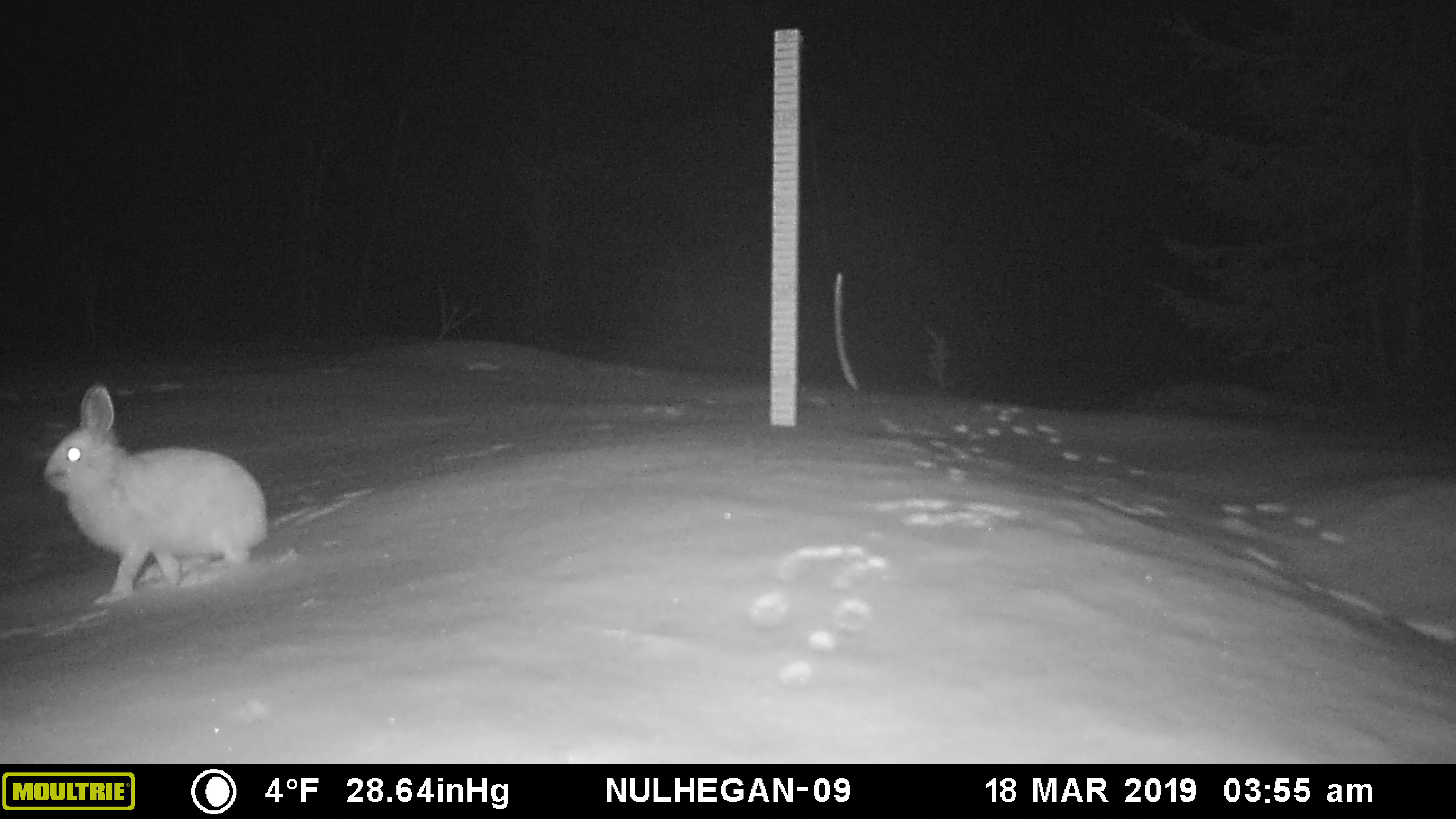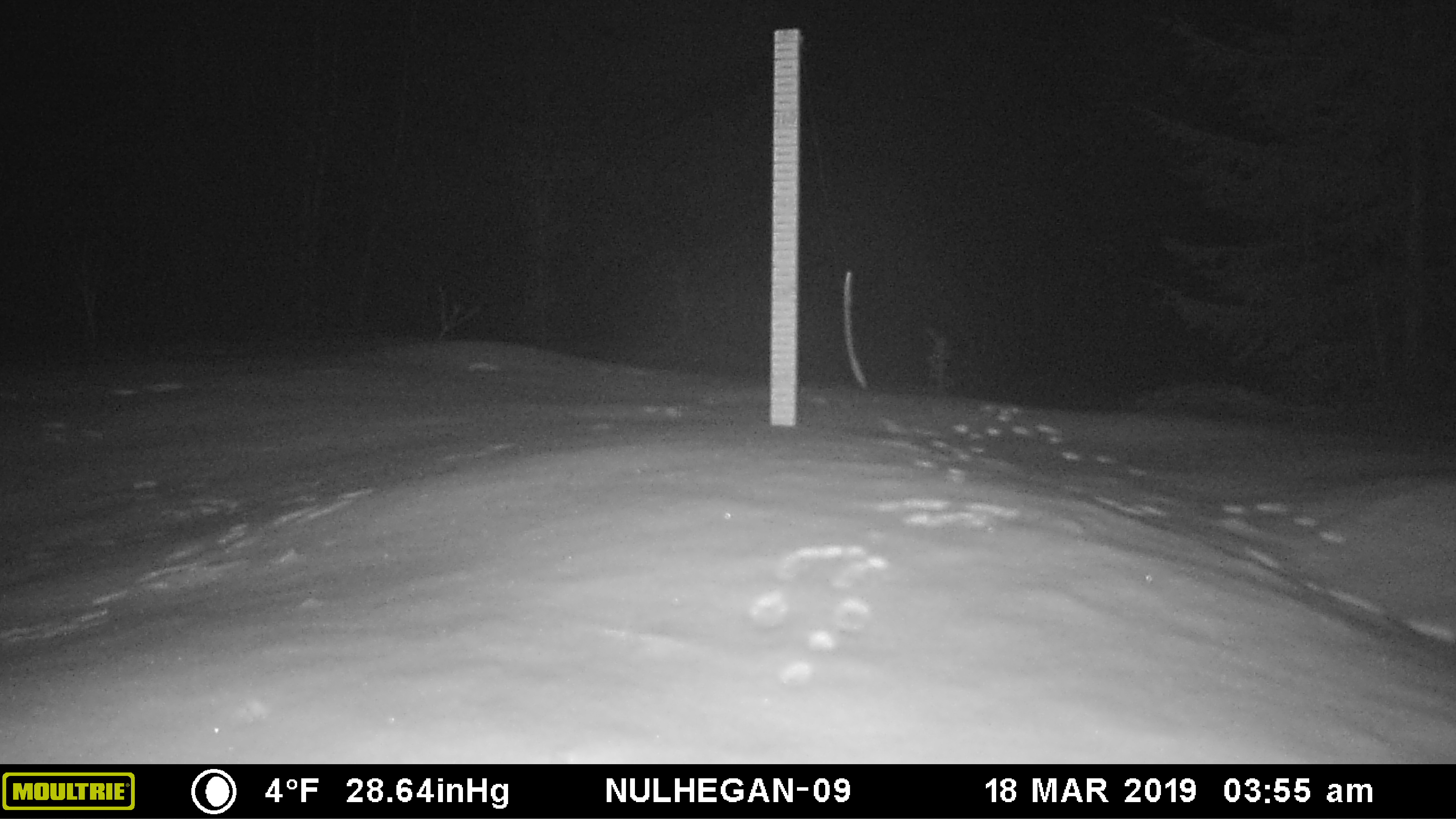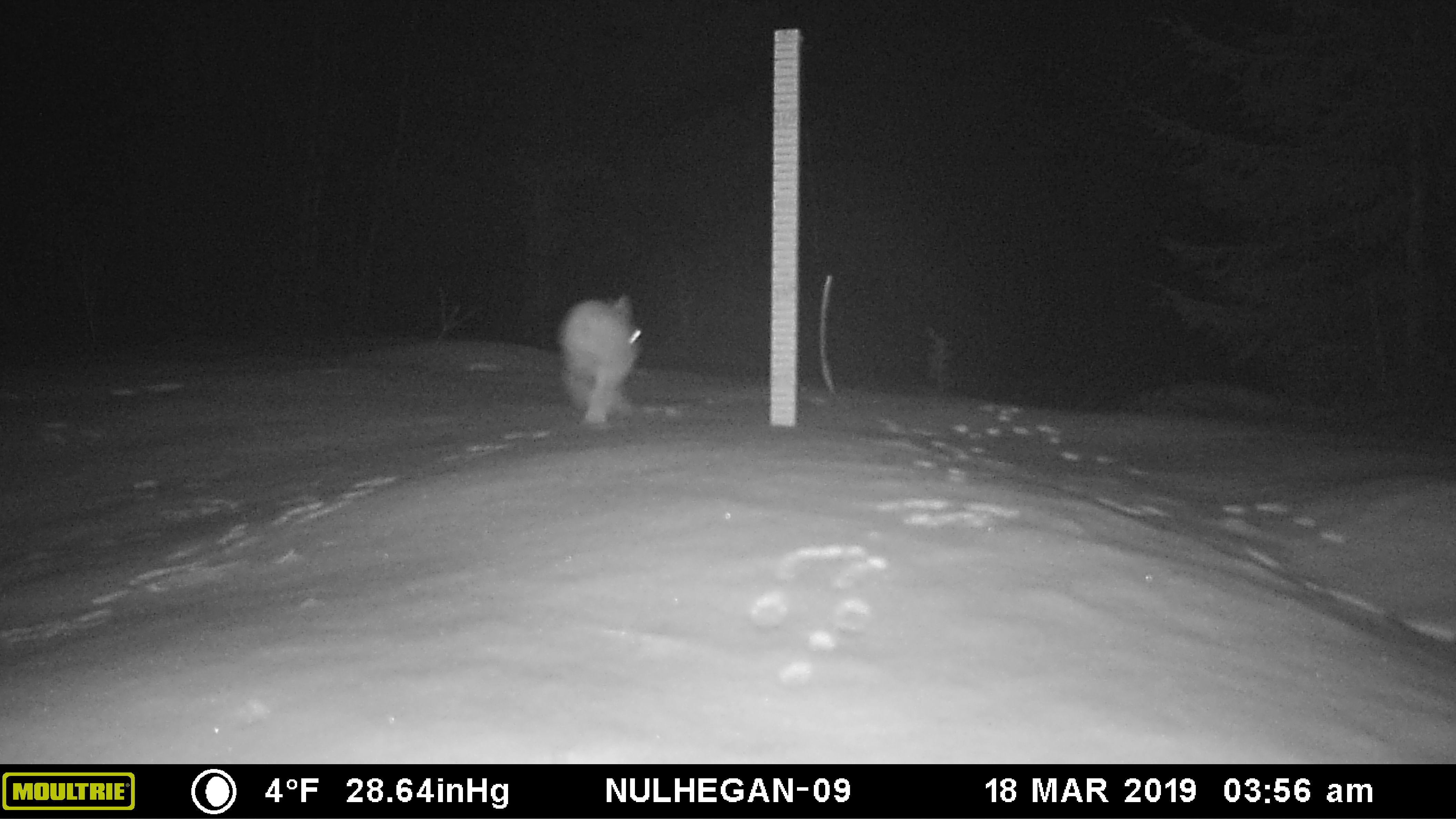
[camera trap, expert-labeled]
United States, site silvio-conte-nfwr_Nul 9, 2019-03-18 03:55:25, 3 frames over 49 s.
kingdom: Animalia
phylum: Chordata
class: Mammalia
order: Lagomorpha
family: Leporidae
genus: Lepus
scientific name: Lepus americanus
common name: snowshoe hare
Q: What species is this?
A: Snowshoe hare (Lepus americanus).